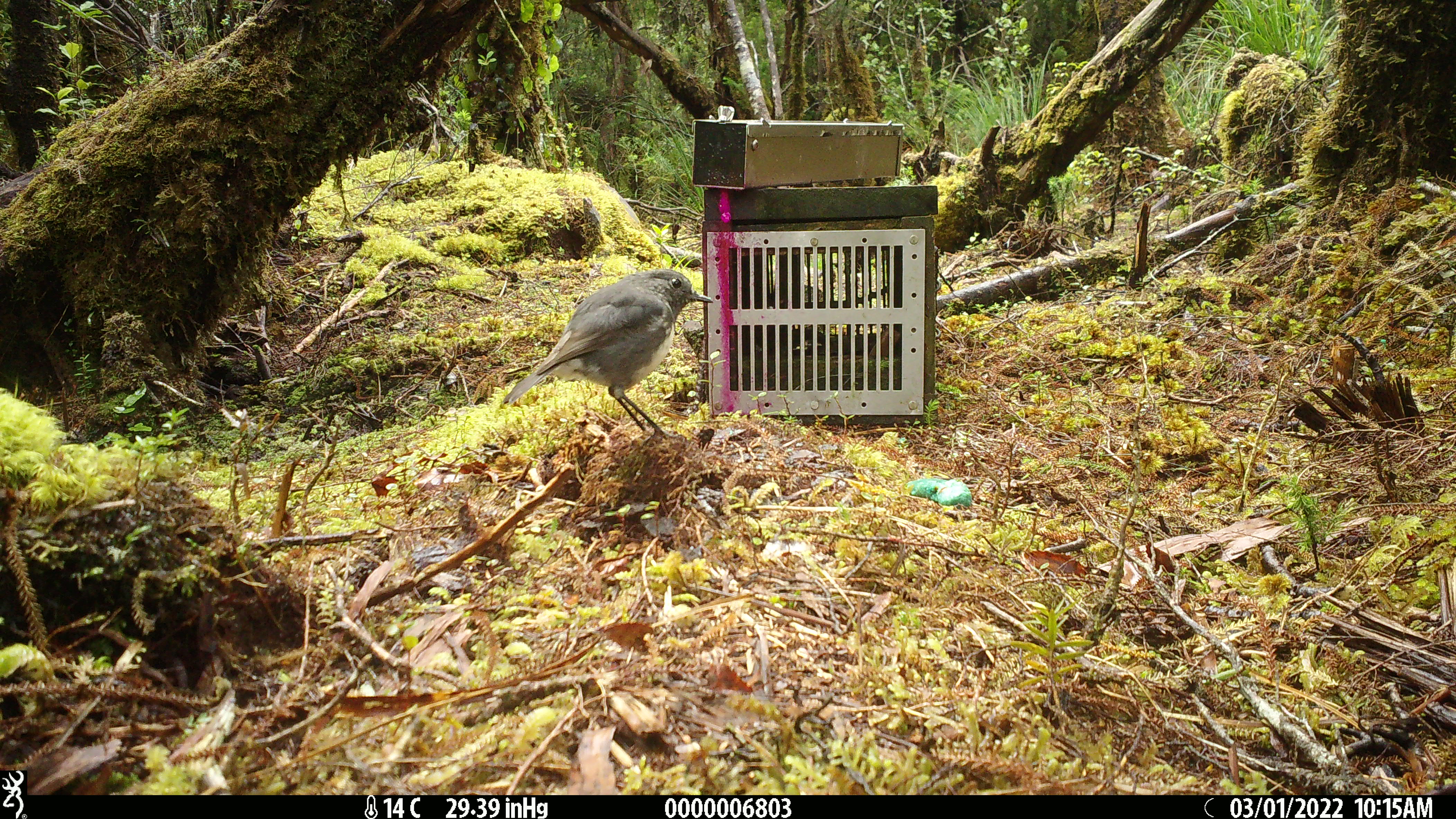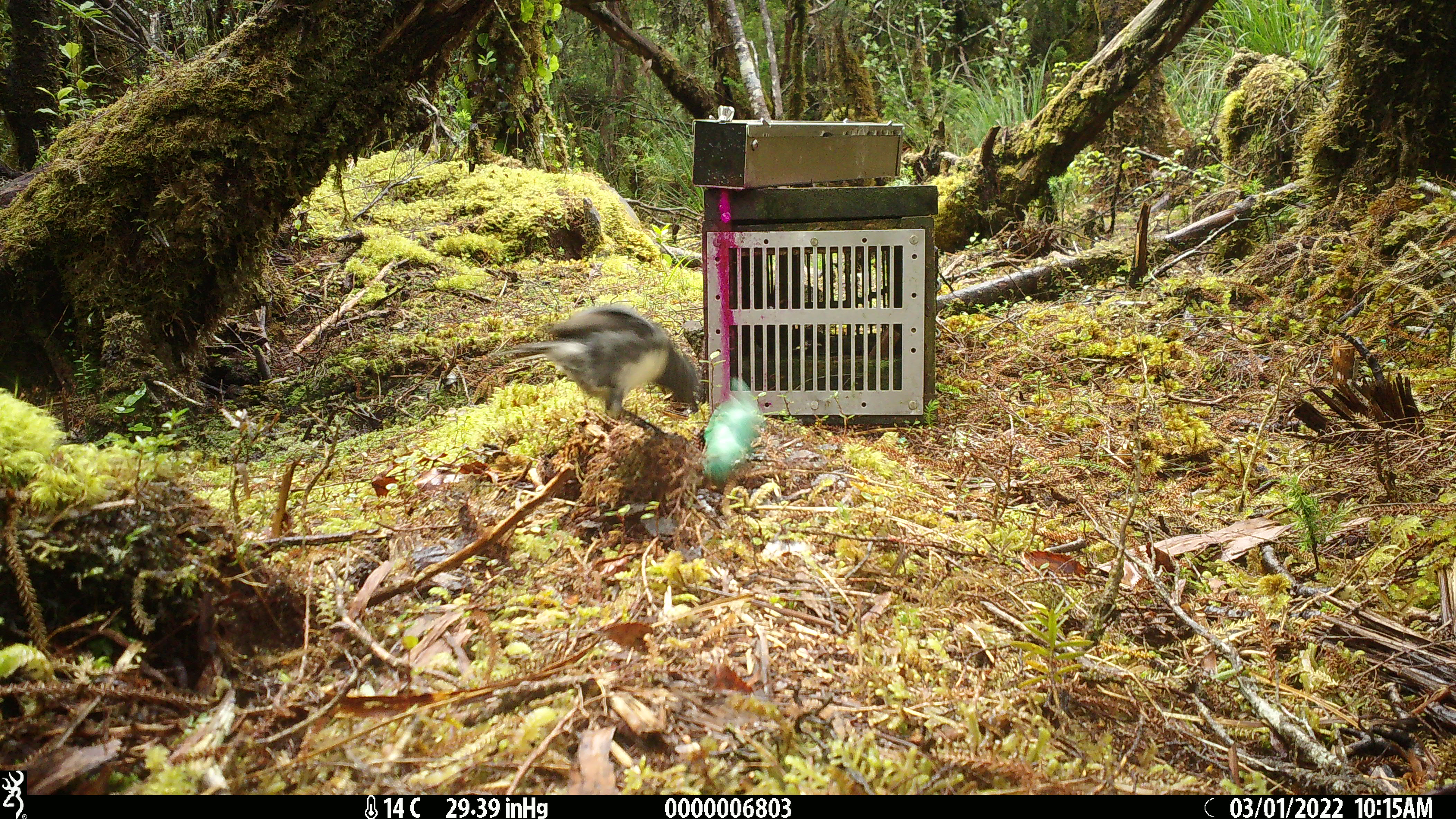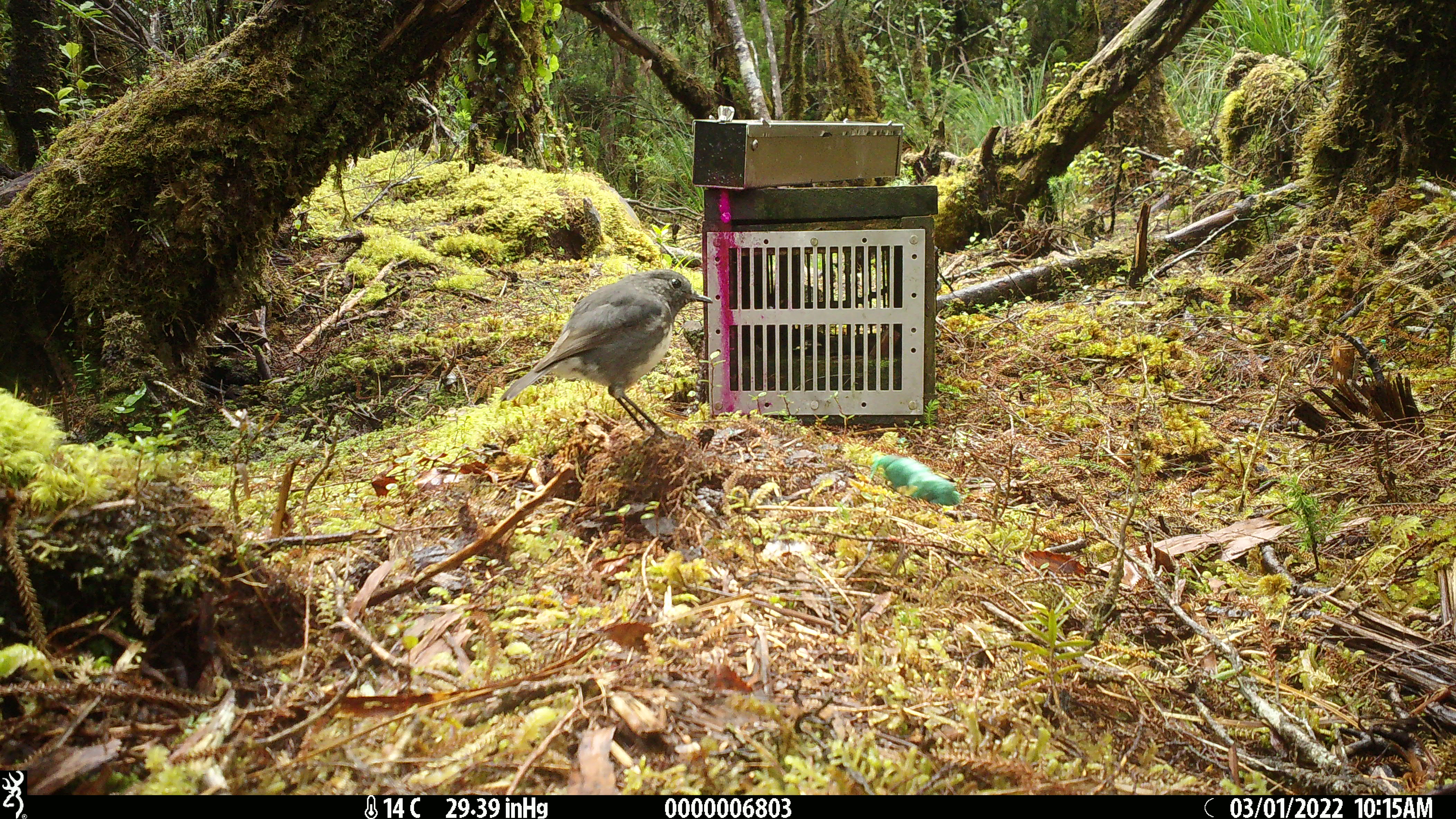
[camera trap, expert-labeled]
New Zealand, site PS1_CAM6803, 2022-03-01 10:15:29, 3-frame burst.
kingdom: Animalia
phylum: Chordata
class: Aves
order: Passeriformes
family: Petroicidae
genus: Petroica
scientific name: Petroica australis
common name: new zealand robin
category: robin